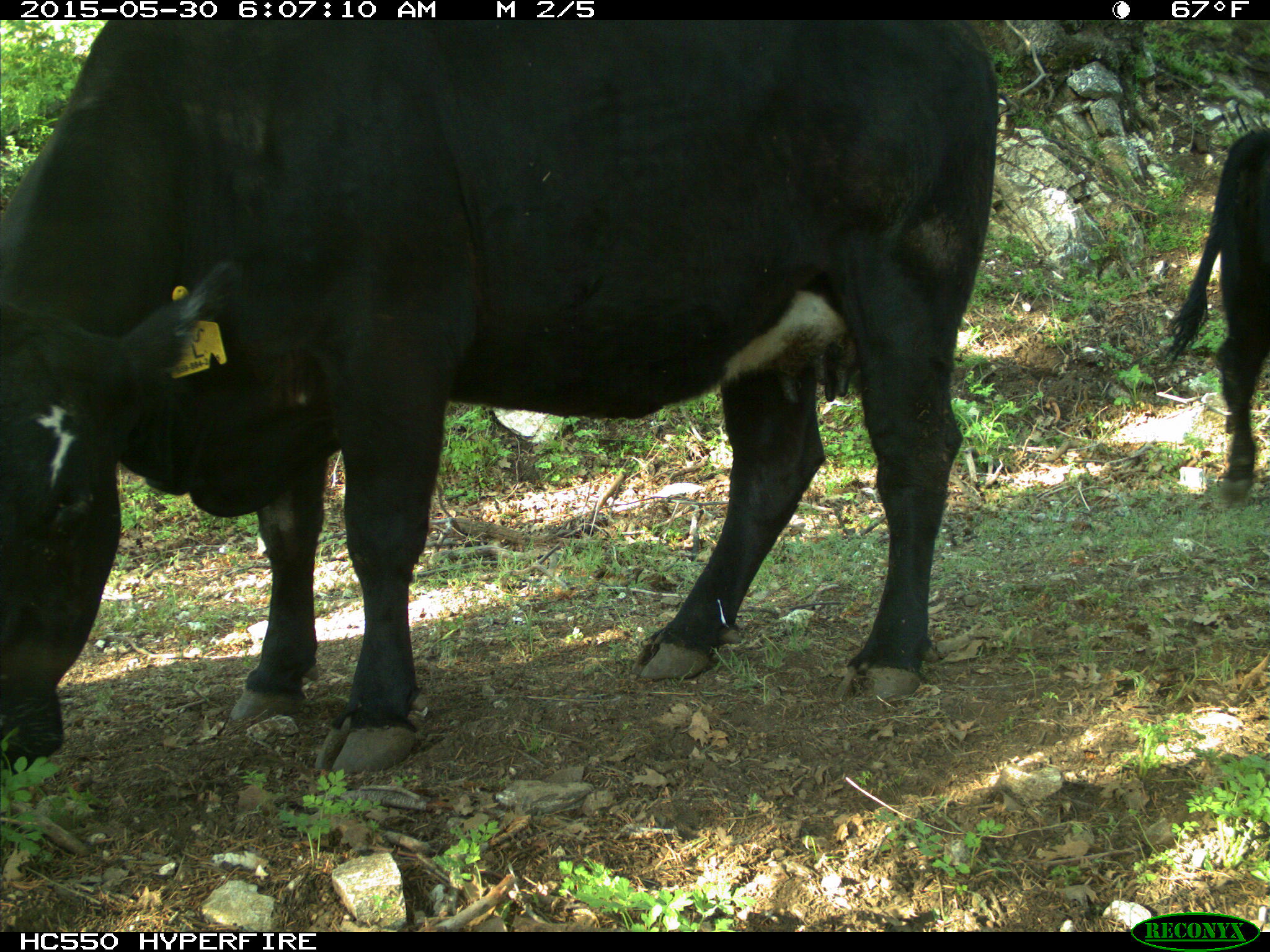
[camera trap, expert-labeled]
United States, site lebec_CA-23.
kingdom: Animalia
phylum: Chordata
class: Mammalia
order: Artiodactyla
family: Bovidae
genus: Bos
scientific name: Bos taurus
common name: domestic cow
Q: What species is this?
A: Bos taurus (domestic cow).